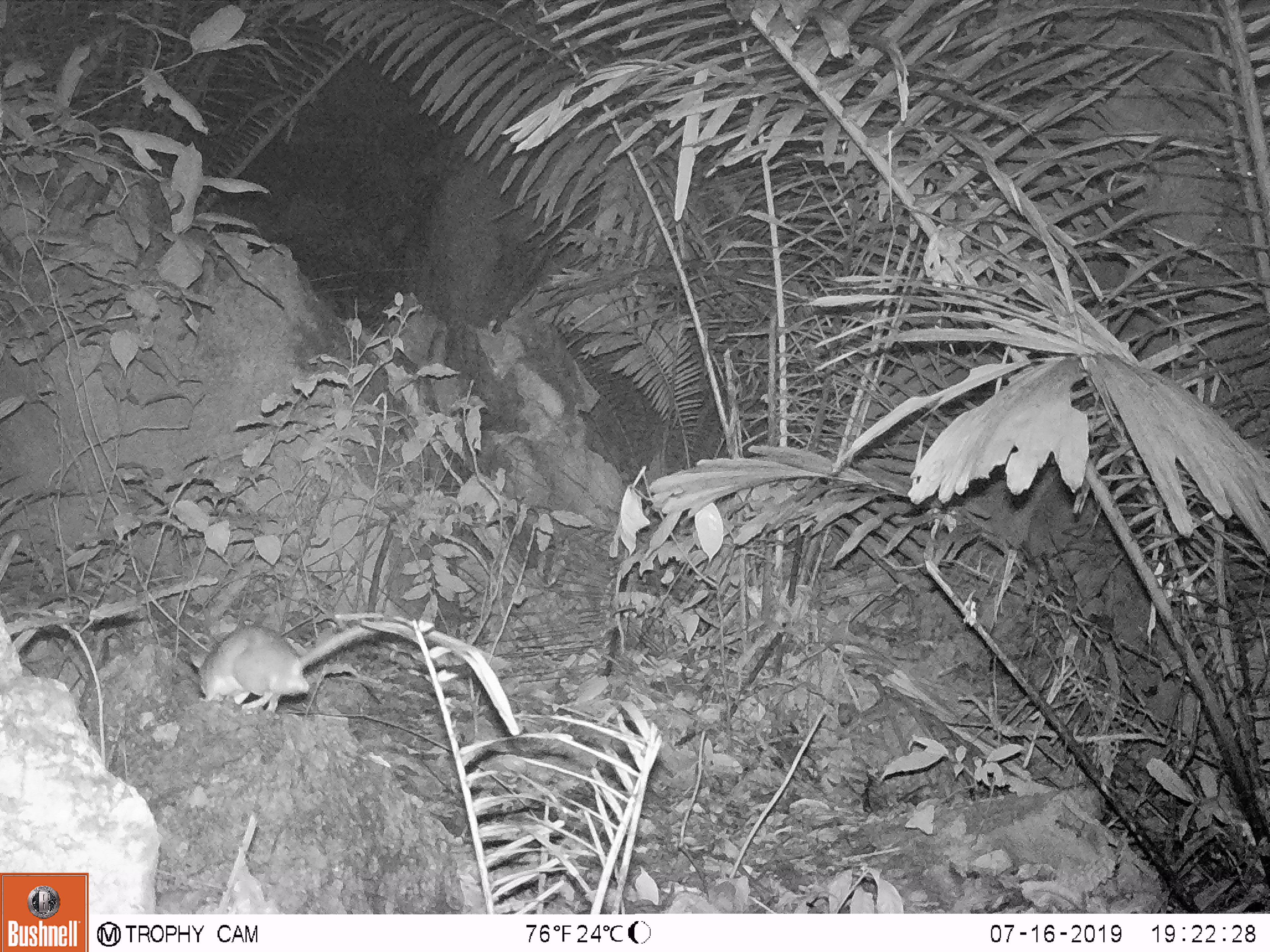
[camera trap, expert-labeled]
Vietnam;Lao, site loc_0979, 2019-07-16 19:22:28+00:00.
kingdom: Animalia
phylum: Chordata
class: Mammalia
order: Rodentia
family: Muridae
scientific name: Muridae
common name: old-world mice and rats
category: unidentified murid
Unidentified murid (old-world mice and rats) (Muridae). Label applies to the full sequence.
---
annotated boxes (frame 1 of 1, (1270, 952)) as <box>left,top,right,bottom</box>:
unidentified murid: <box>188,622,419,711</box>